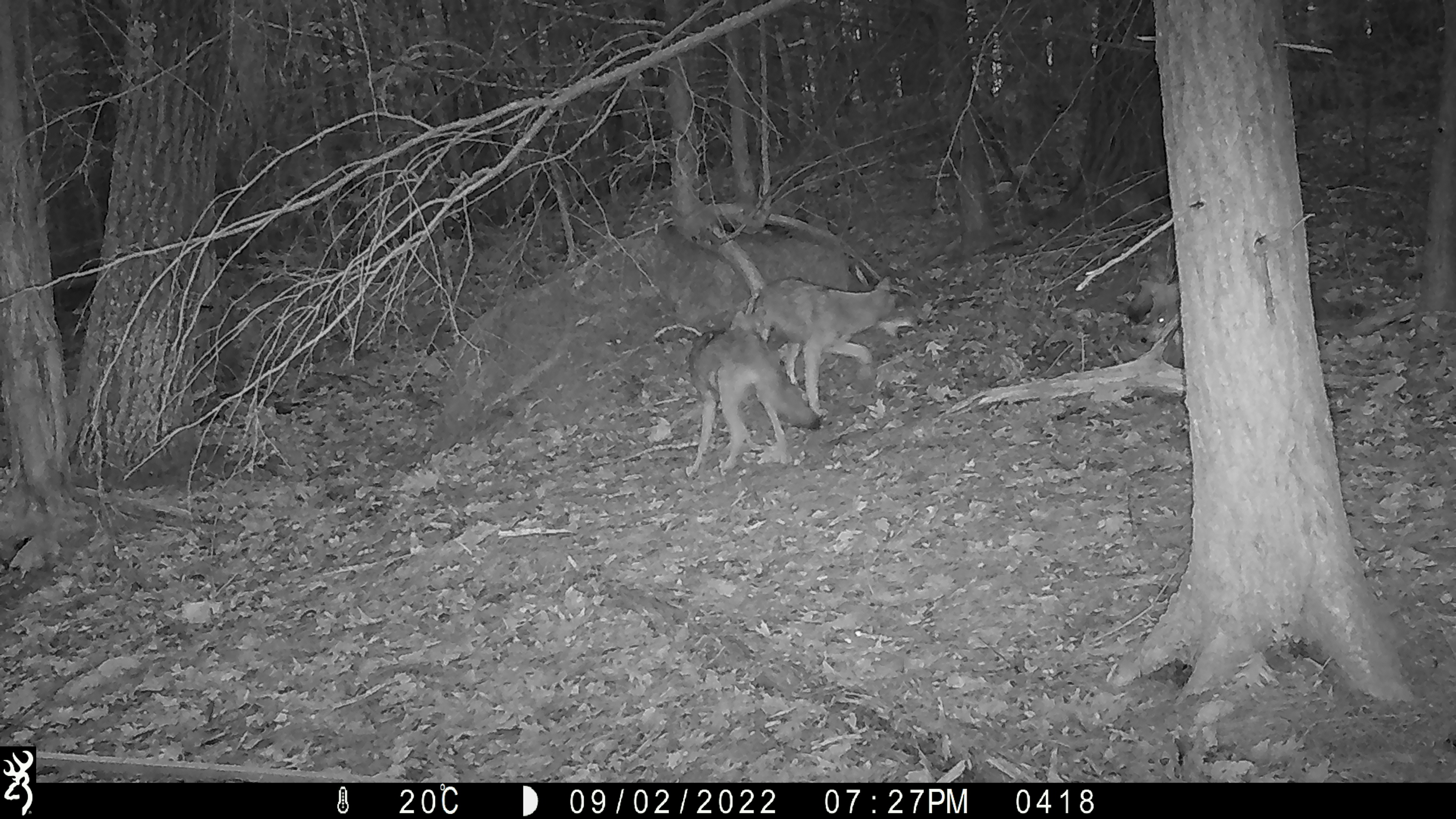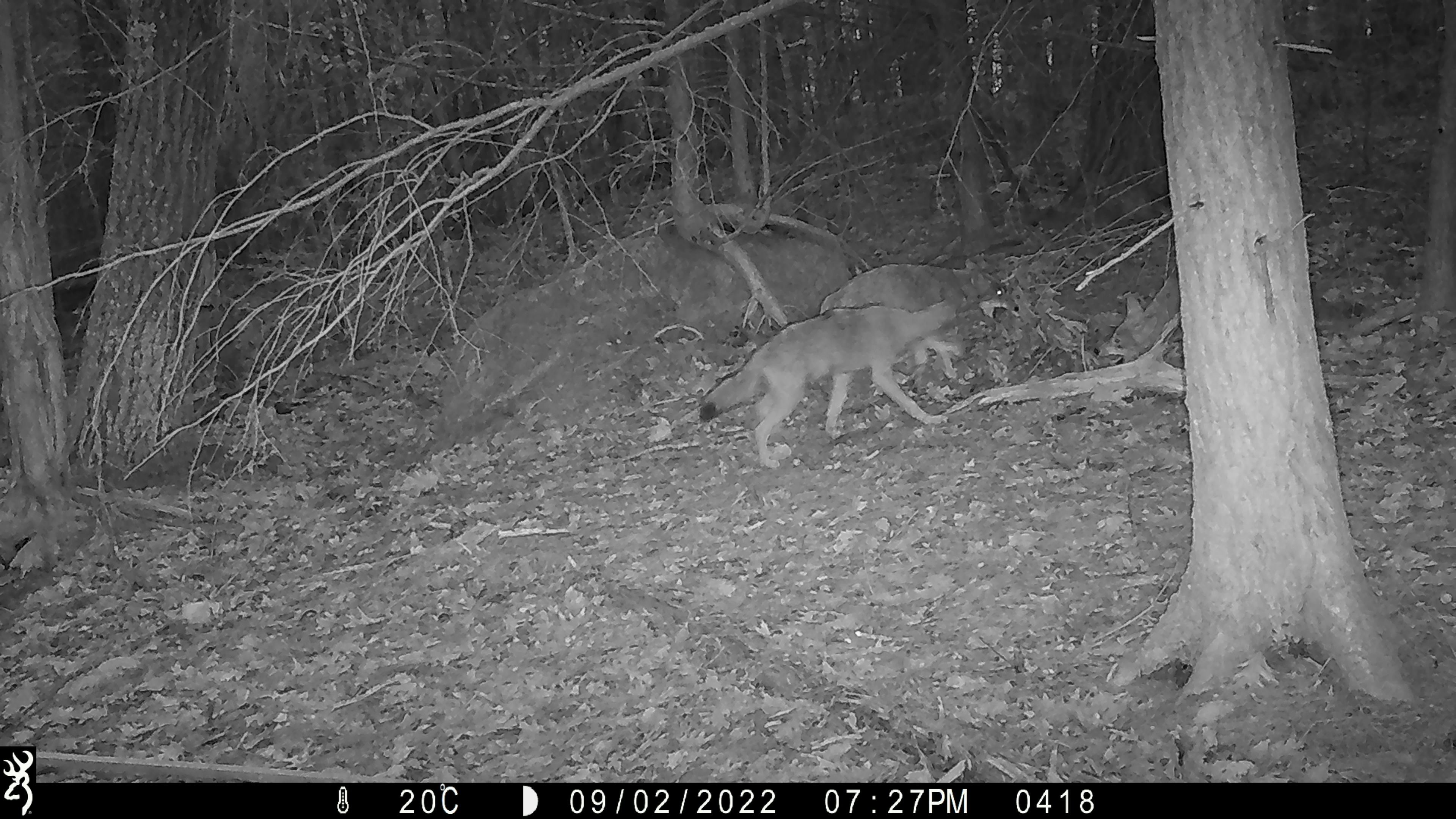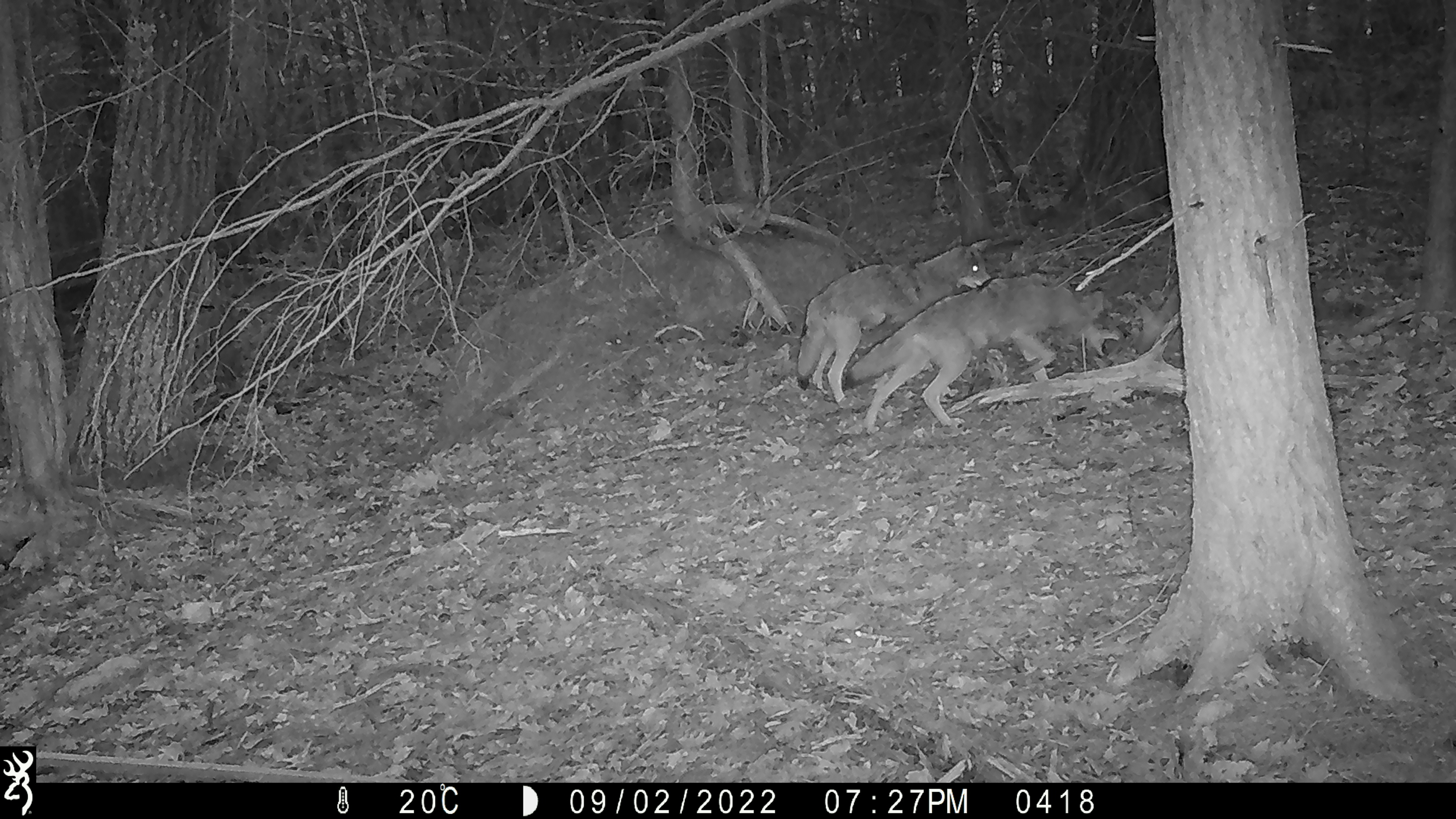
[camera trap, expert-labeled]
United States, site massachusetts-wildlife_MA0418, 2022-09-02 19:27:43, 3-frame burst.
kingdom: Animalia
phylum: Chordata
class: Mammalia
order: Carnivora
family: Canidae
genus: Canis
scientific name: Canis latrans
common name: coyote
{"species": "coyote (Canis latrans)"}